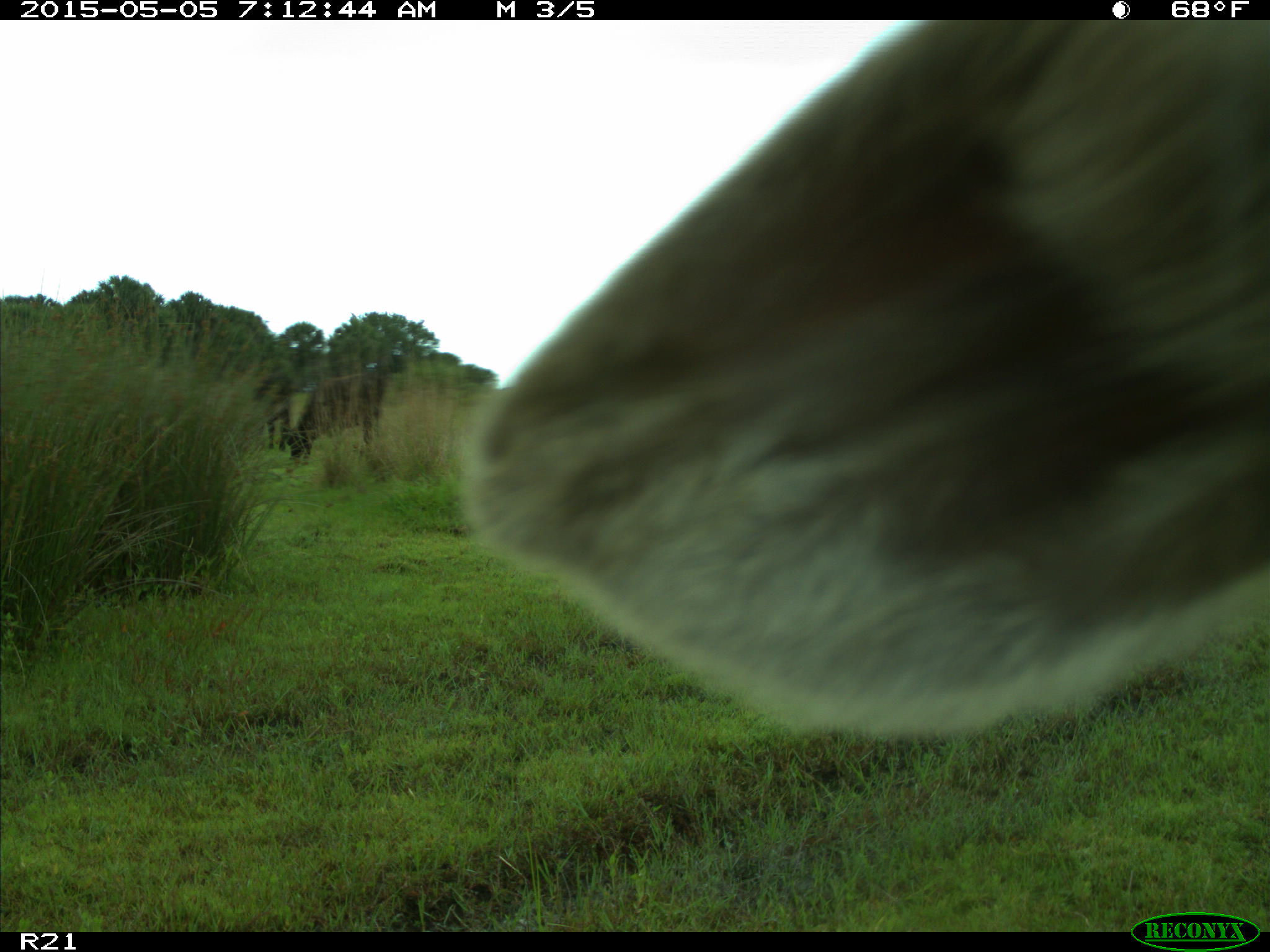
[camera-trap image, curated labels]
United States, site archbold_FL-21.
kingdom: Animalia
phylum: Chordata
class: Mammalia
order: Artiodactyla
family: Bovidae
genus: Bos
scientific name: Bos taurus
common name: domestic cow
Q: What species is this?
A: Bos taurus (domestic cow).